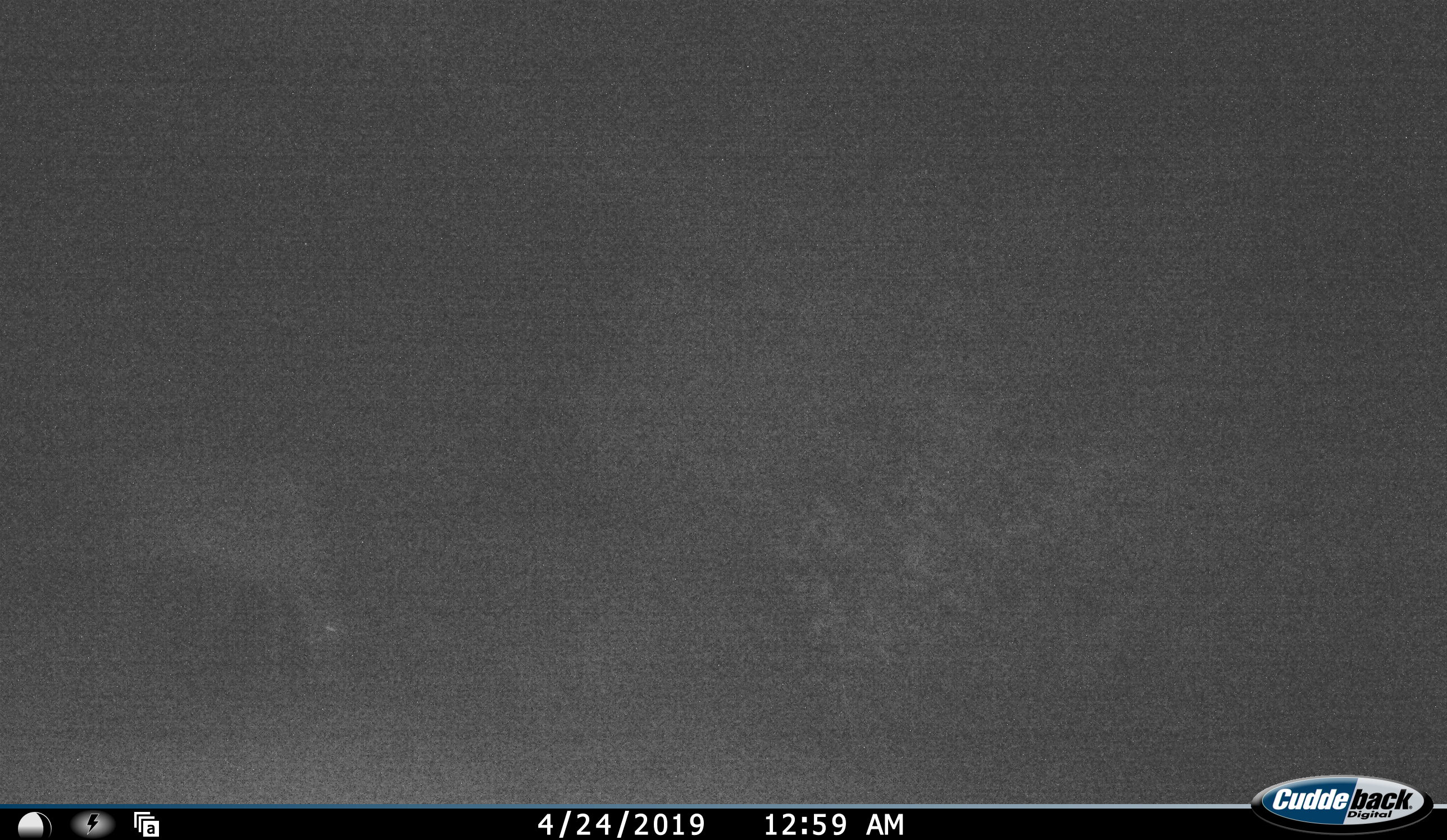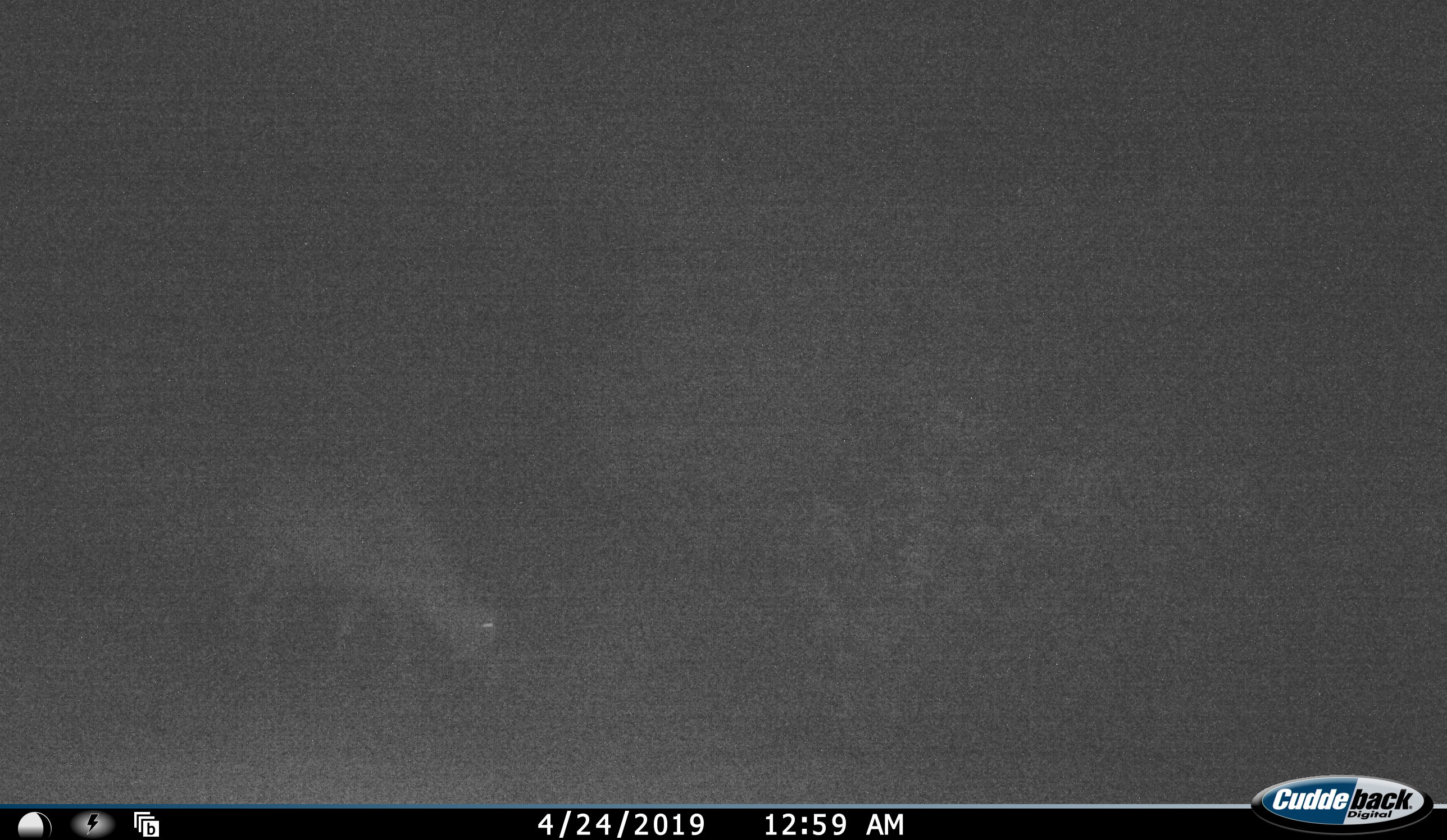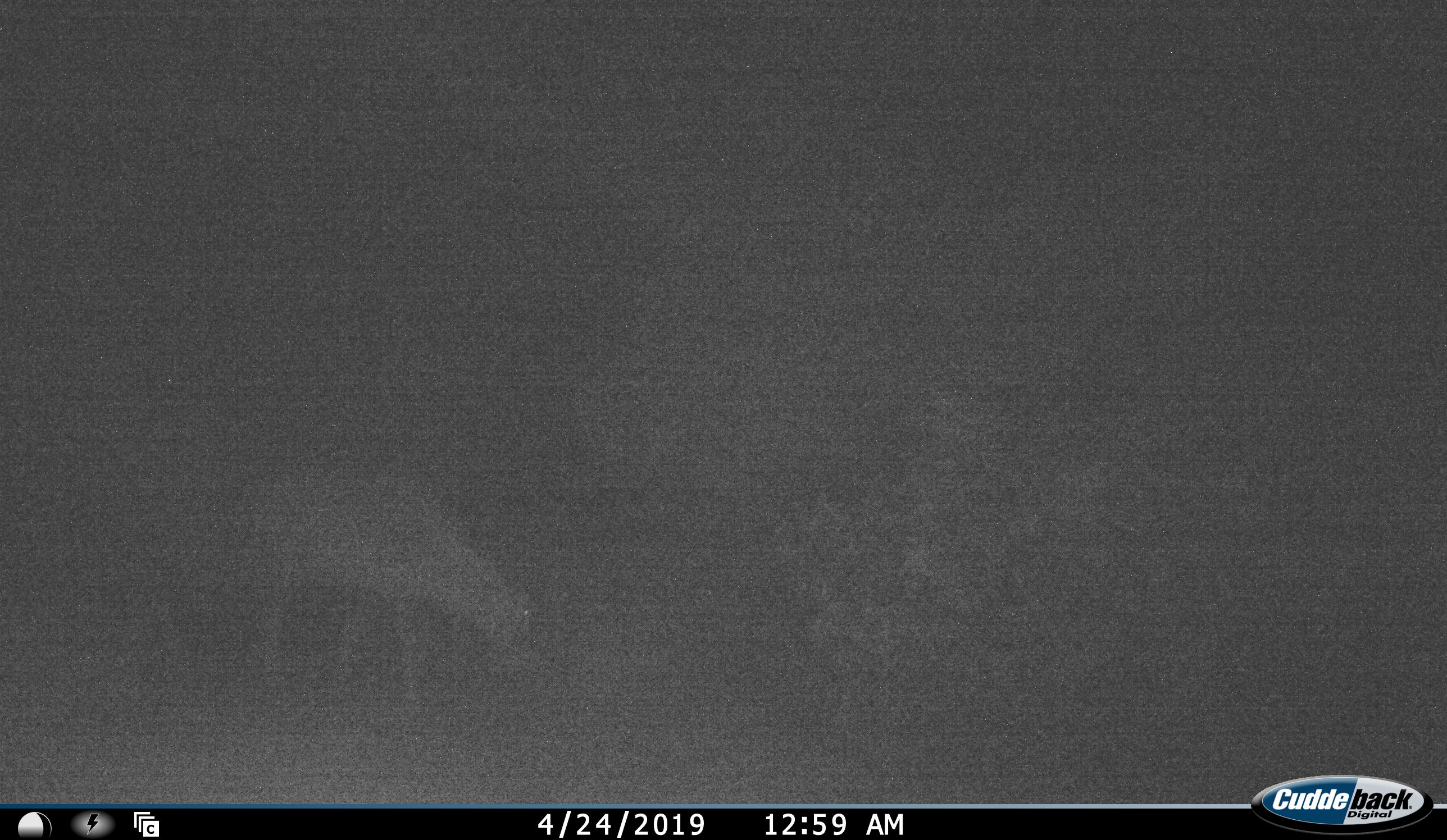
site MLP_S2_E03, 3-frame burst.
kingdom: Animalia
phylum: Chordata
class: Mammalia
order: Artiodactyla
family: Bovidae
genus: Connochaetes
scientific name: Connochaetes taurinus taurinus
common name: blue wildebeest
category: wildebeestblue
Wildebeestblue (blue wildebeest) (Connochaetes taurinus taurinus), count 1. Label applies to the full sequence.